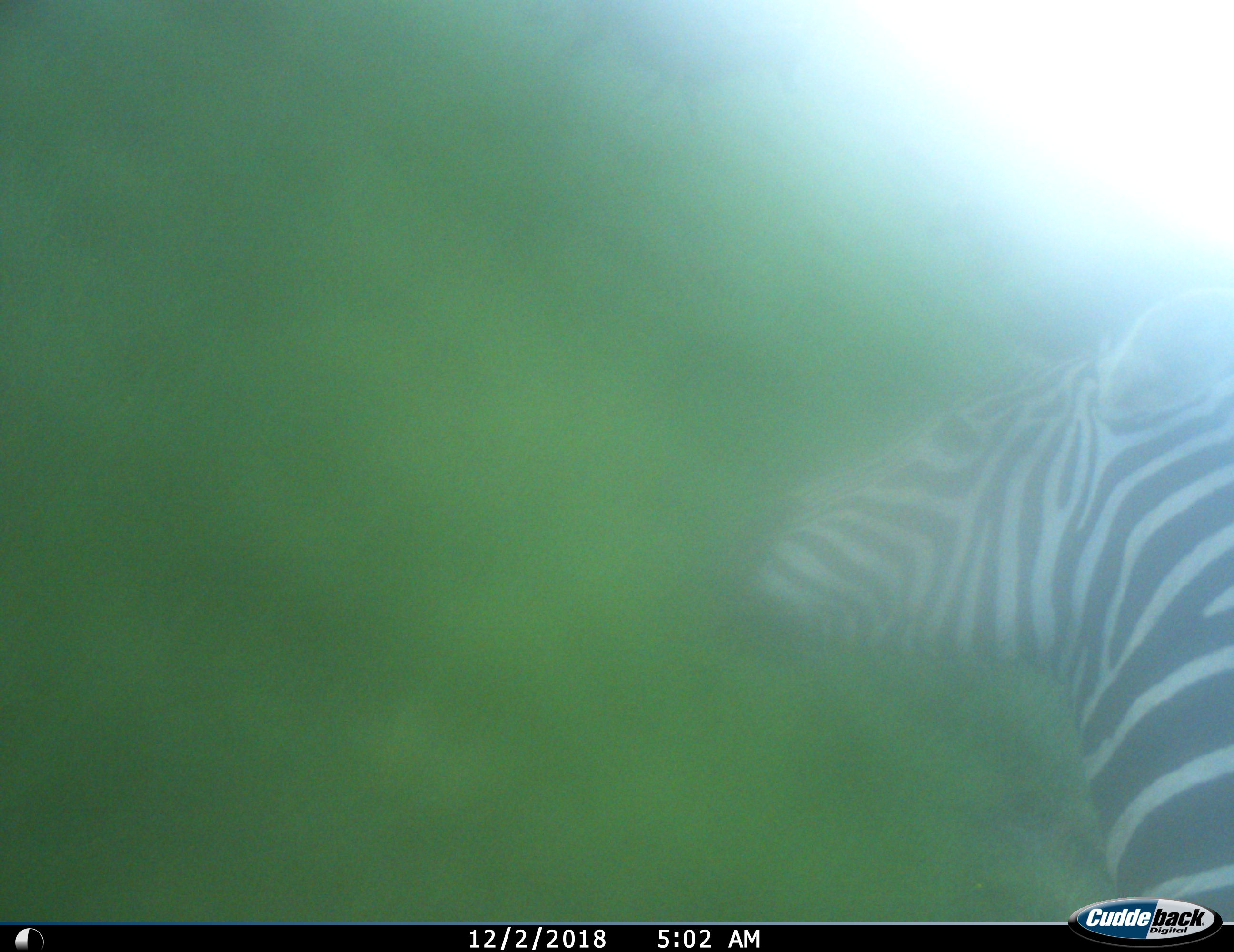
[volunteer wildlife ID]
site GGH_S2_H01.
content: unidentified animal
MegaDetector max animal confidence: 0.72